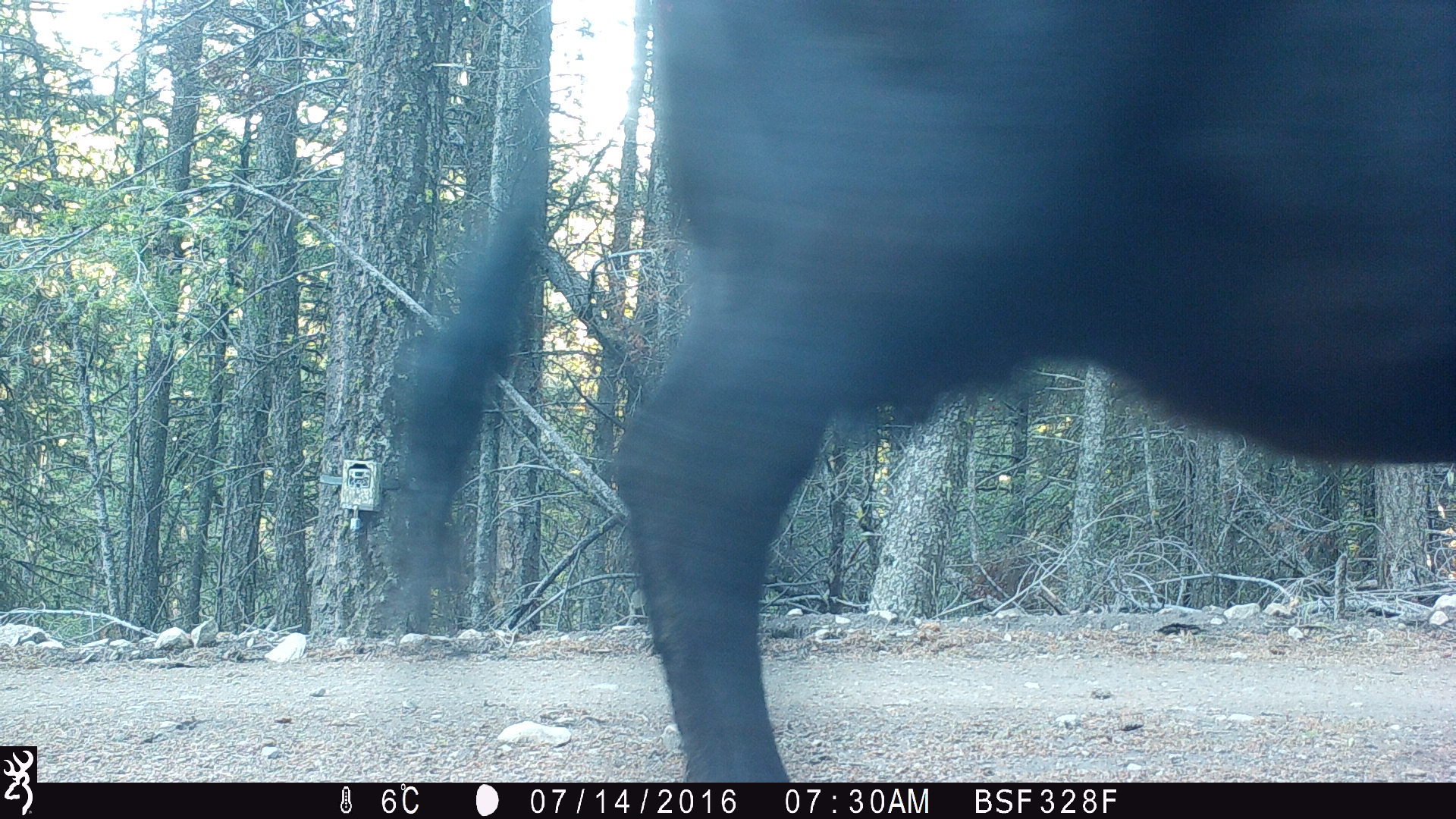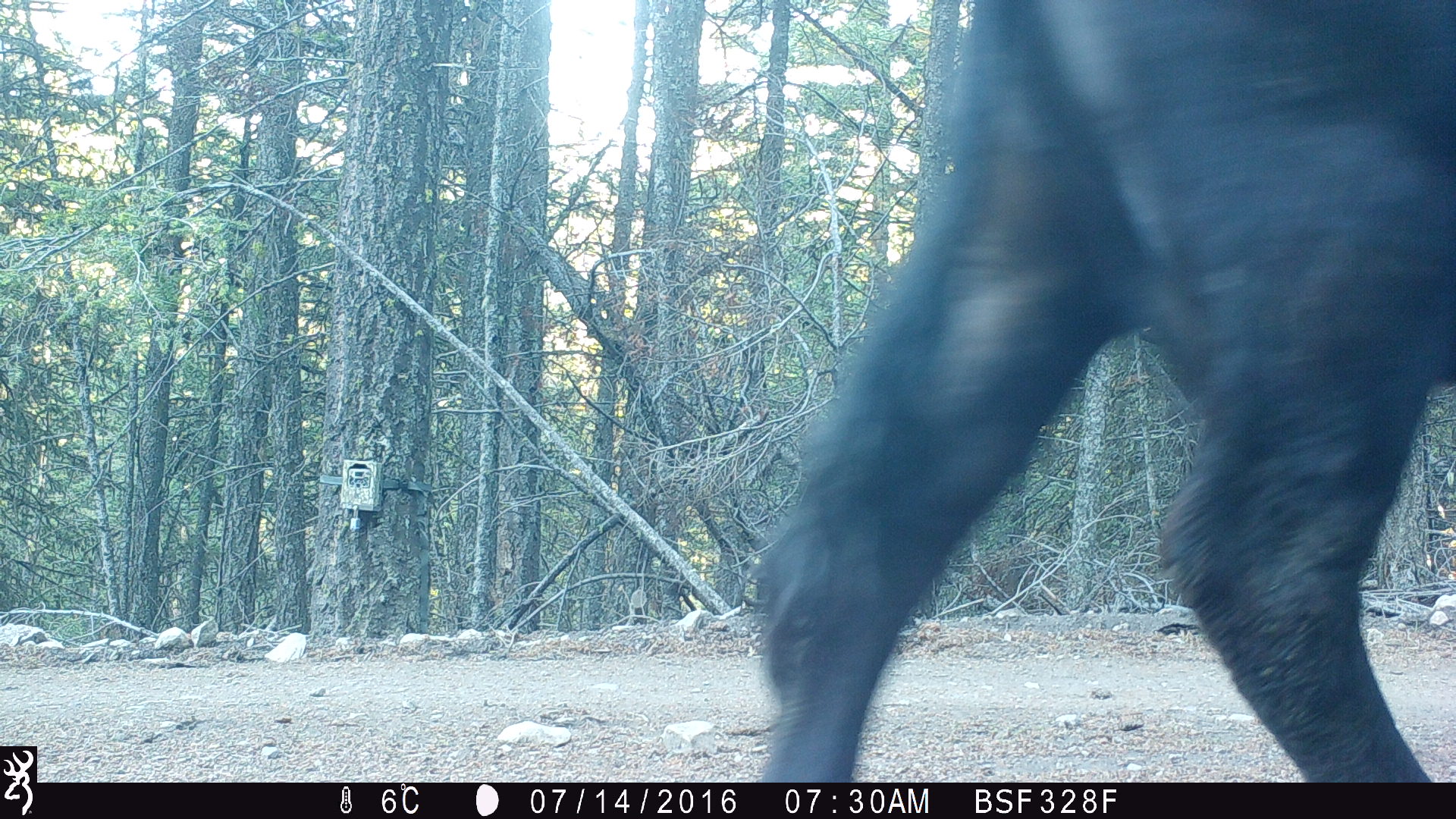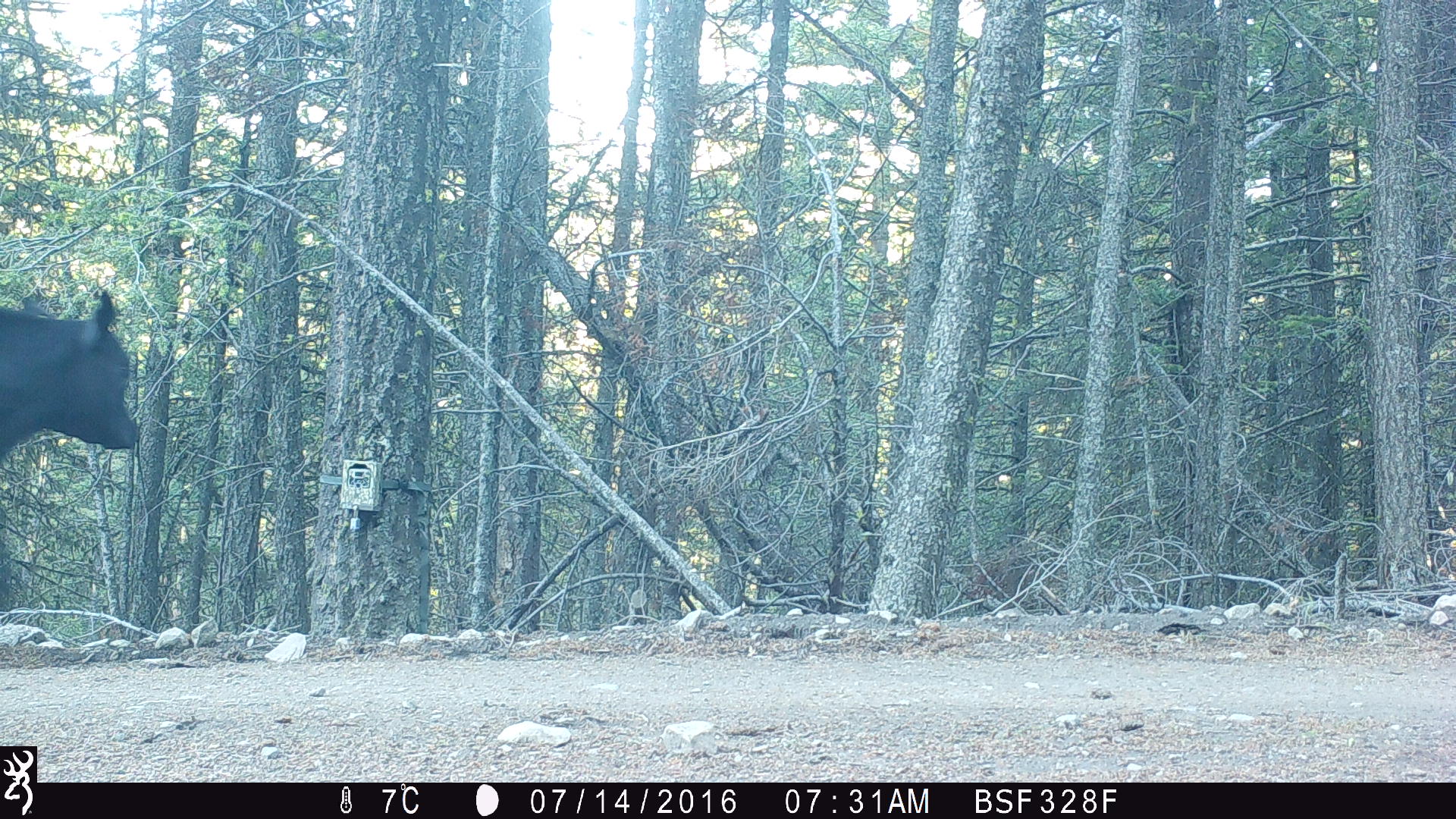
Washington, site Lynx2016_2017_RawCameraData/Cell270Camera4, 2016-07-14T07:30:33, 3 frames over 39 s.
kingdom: Animalia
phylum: Chordata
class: Mammalia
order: Artiodactyla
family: Bovidae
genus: Bos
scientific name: Bos taurus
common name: domestic cattle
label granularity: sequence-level